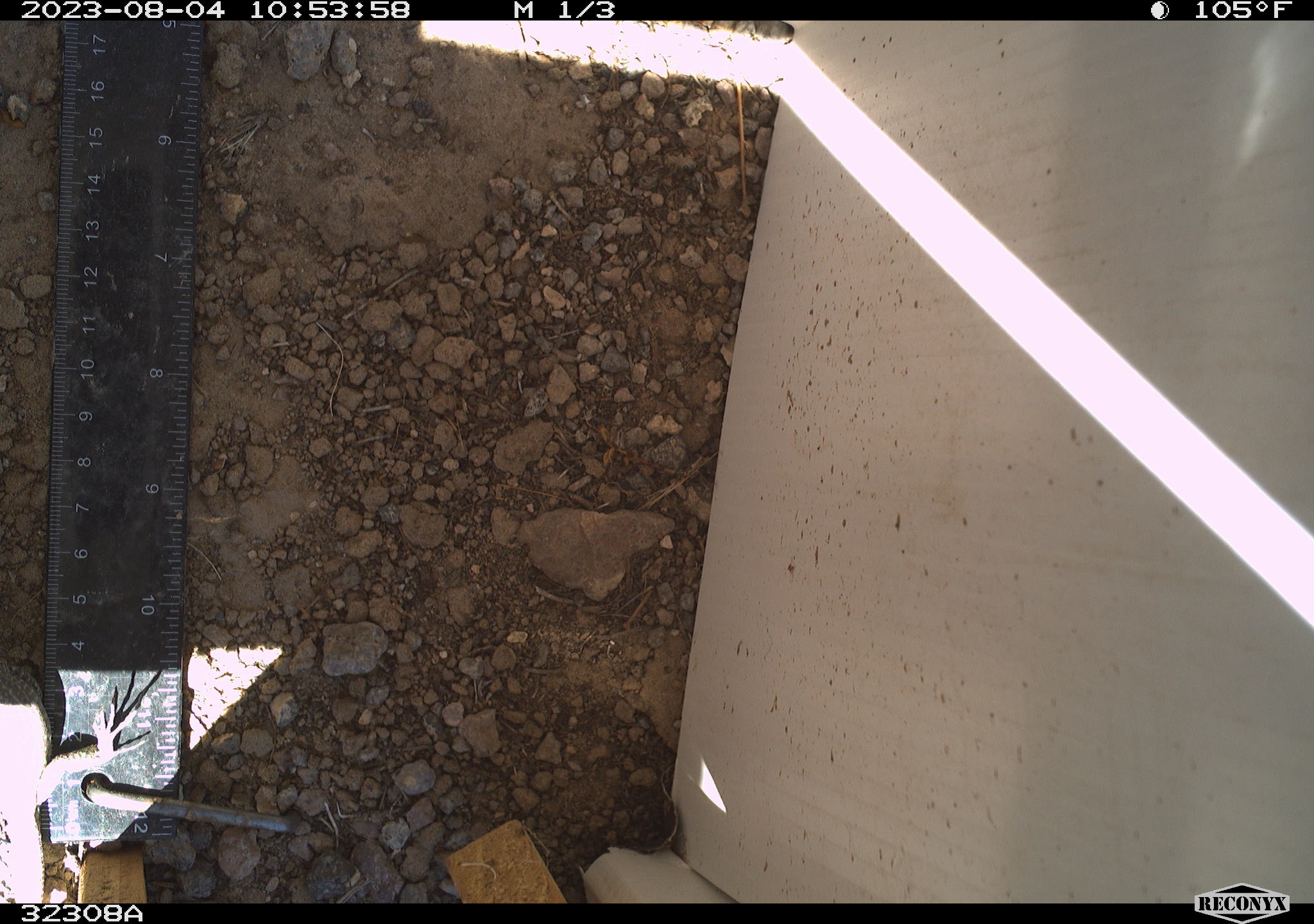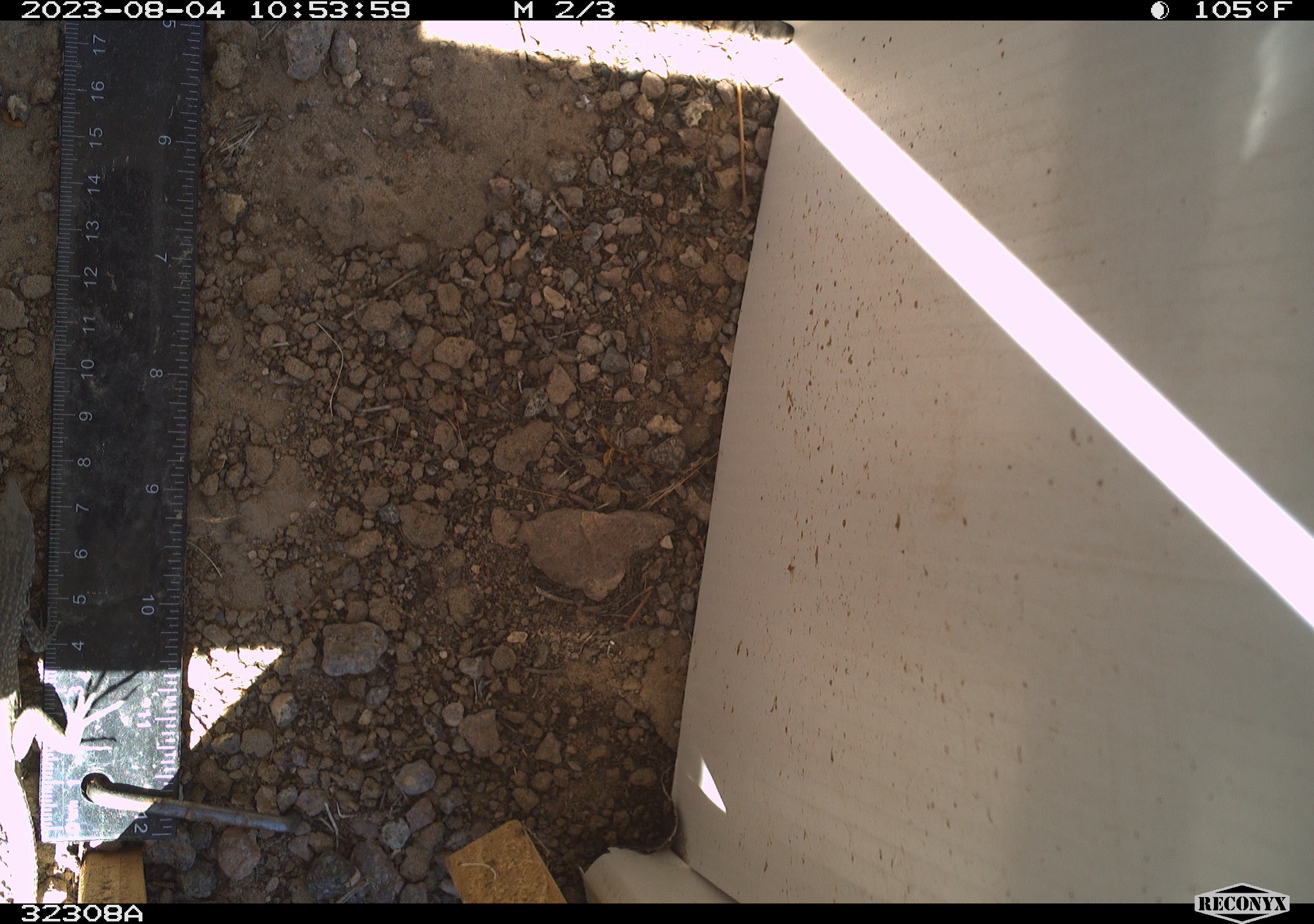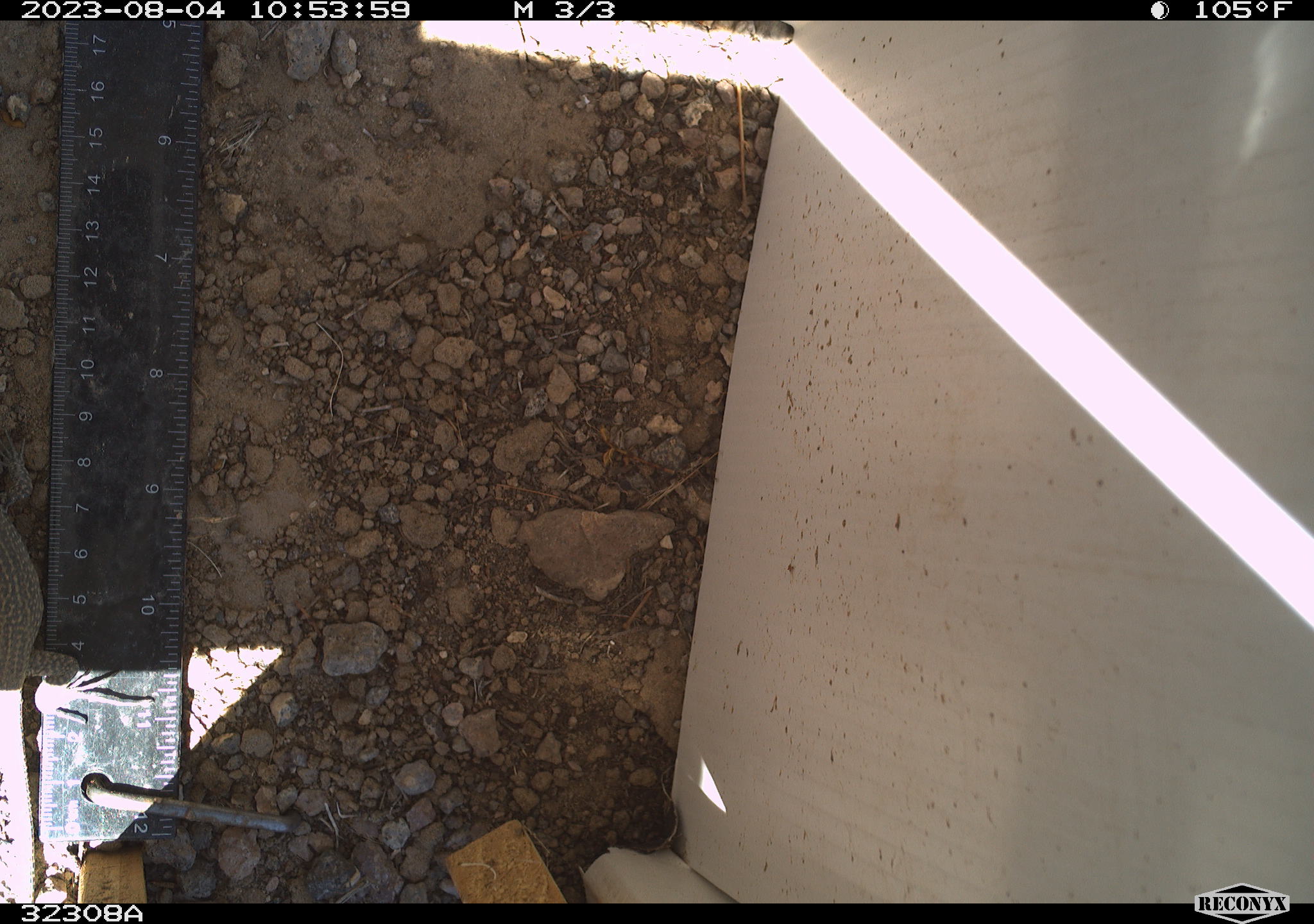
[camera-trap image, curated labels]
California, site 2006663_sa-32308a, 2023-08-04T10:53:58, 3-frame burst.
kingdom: Animalia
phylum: Chordata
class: Reptilia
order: Squamata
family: Phrynosomatidae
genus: Sceloporus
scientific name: Sceloporus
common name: spiny lizards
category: sceloporus species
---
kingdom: Animalia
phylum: Chordata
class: Reptilia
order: Squamata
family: Teiidae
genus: Aspidoscelis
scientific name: Aspidoscelis tigris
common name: western whiptail